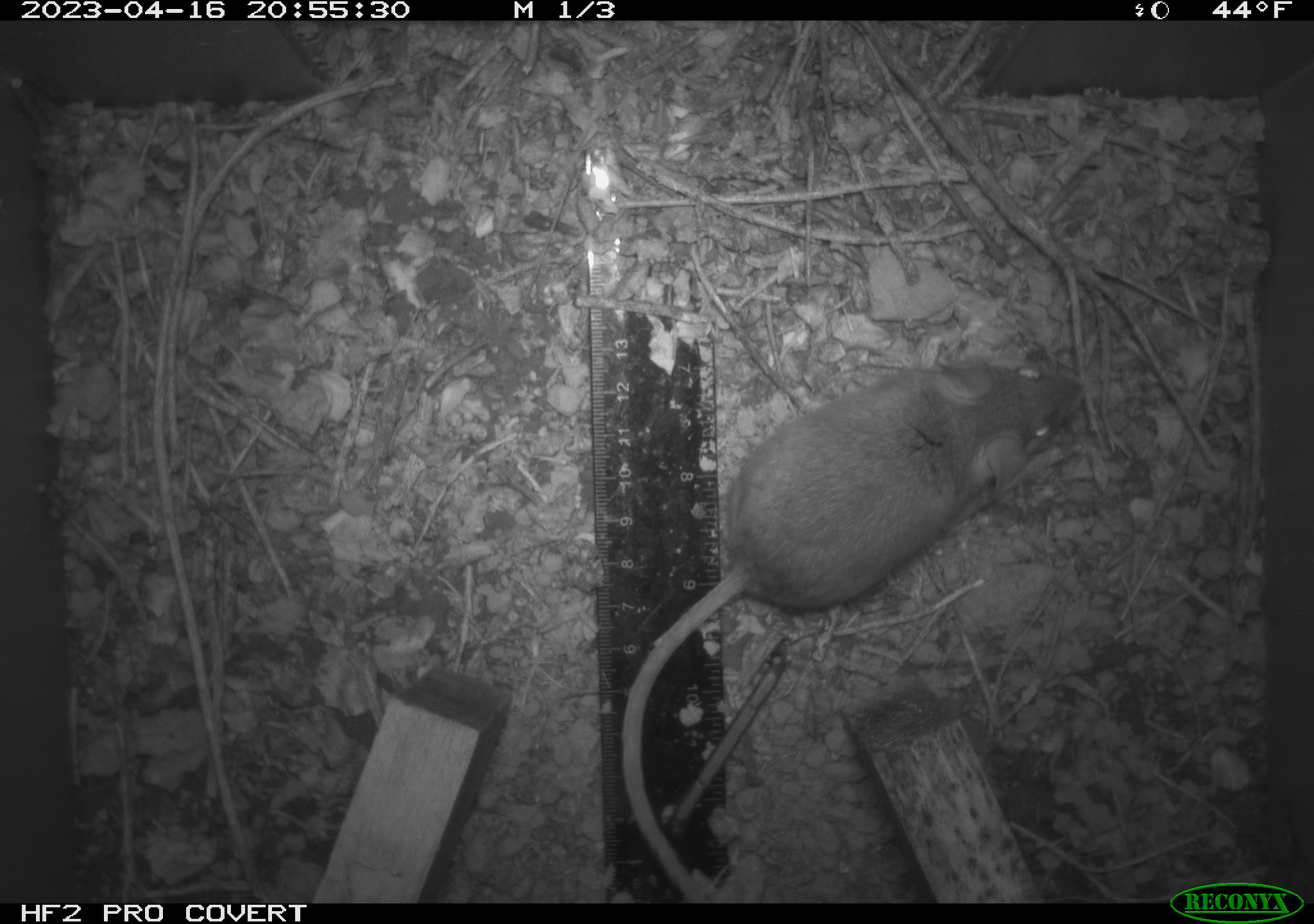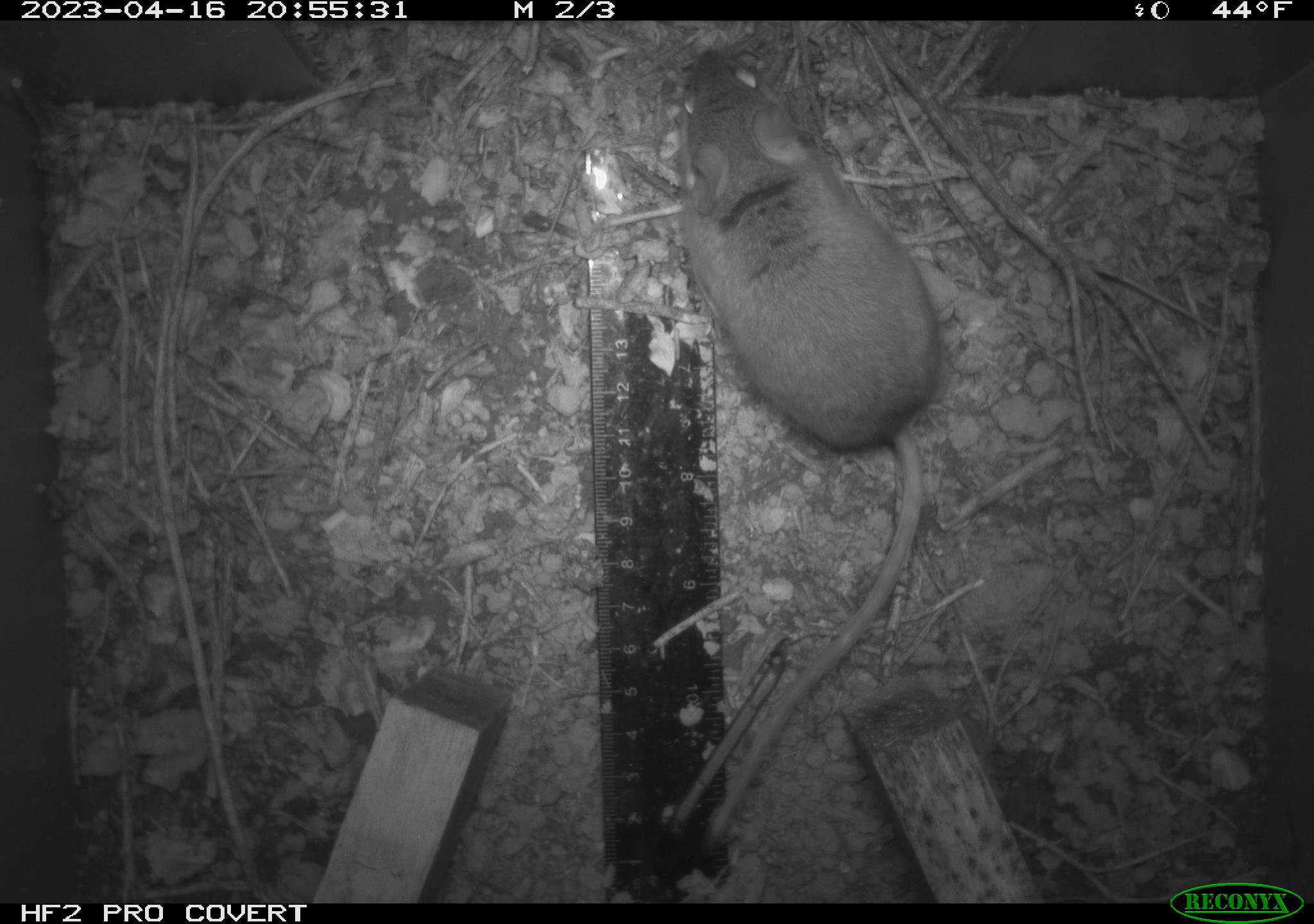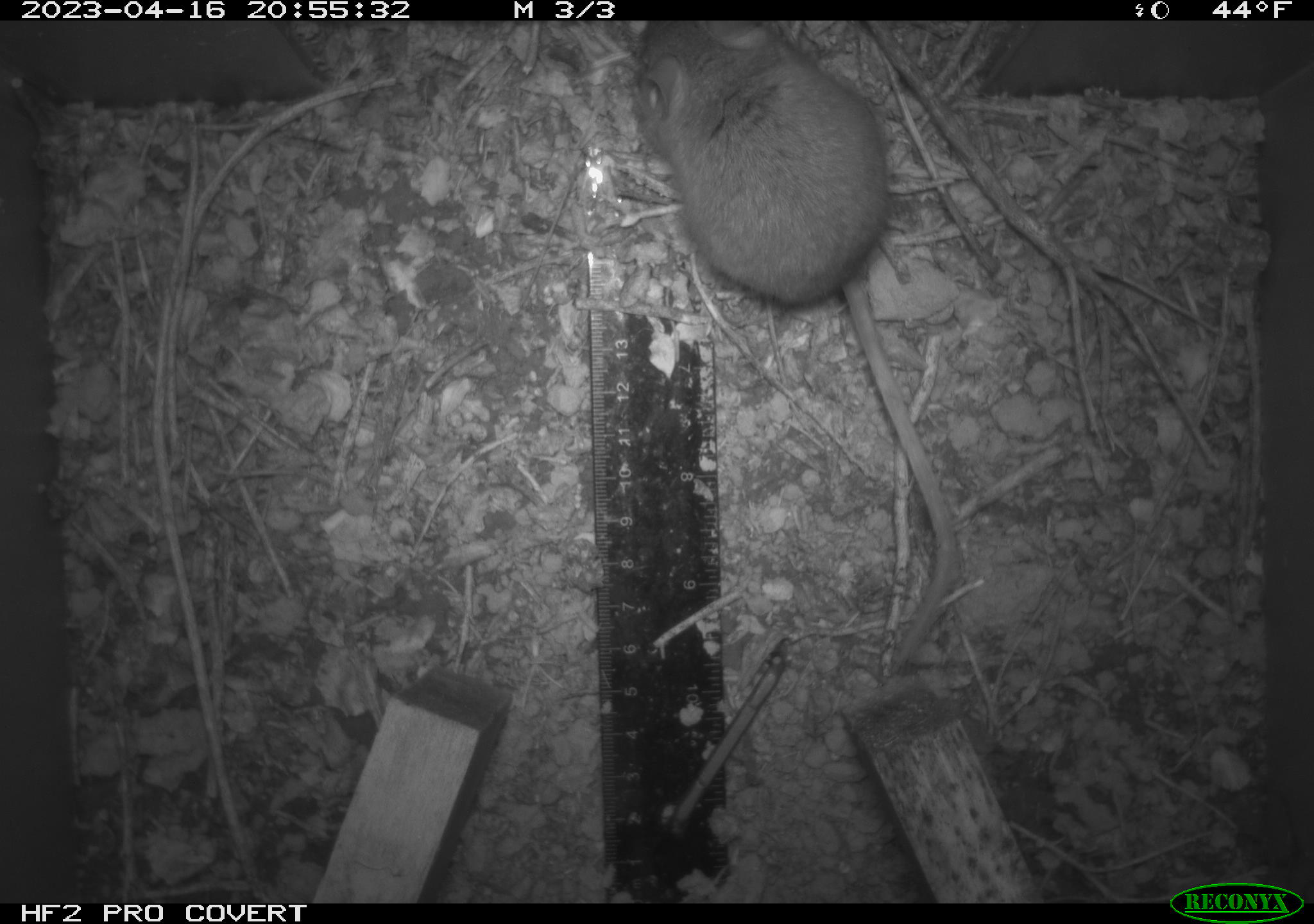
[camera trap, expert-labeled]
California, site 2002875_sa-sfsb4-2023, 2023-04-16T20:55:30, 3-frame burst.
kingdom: Animalia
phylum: Chordata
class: Mammalia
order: Rodentia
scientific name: Rodentia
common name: mouse species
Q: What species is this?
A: Mouse species (Rodentia).